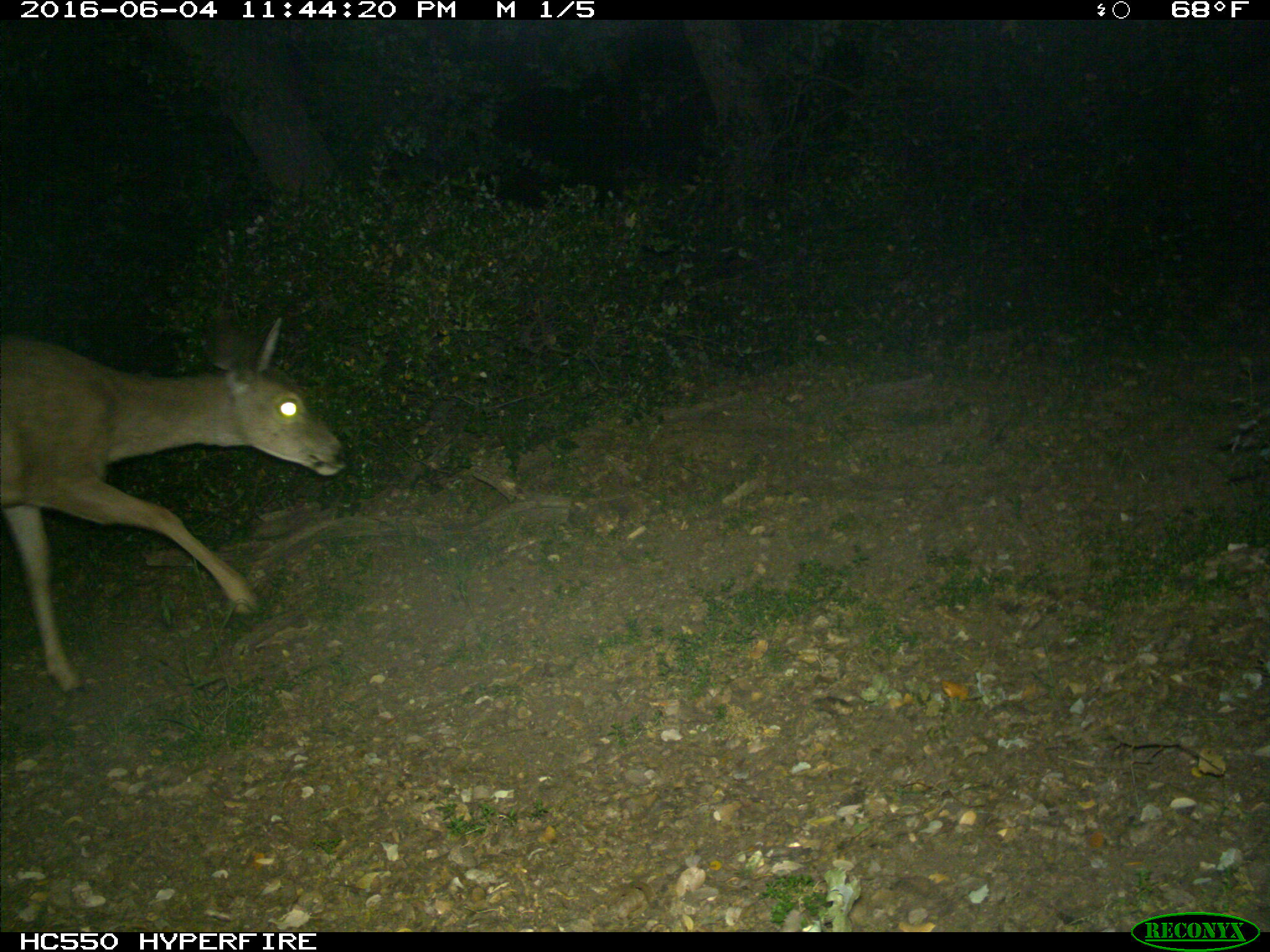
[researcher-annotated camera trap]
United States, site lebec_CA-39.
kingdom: Animalia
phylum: Chordata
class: Mammalia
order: Artiodactyla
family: Cervidae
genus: Odocoileus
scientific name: Odocoileus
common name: deer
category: unidentified deer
Unidentified deer (deer) (Odocoileus).